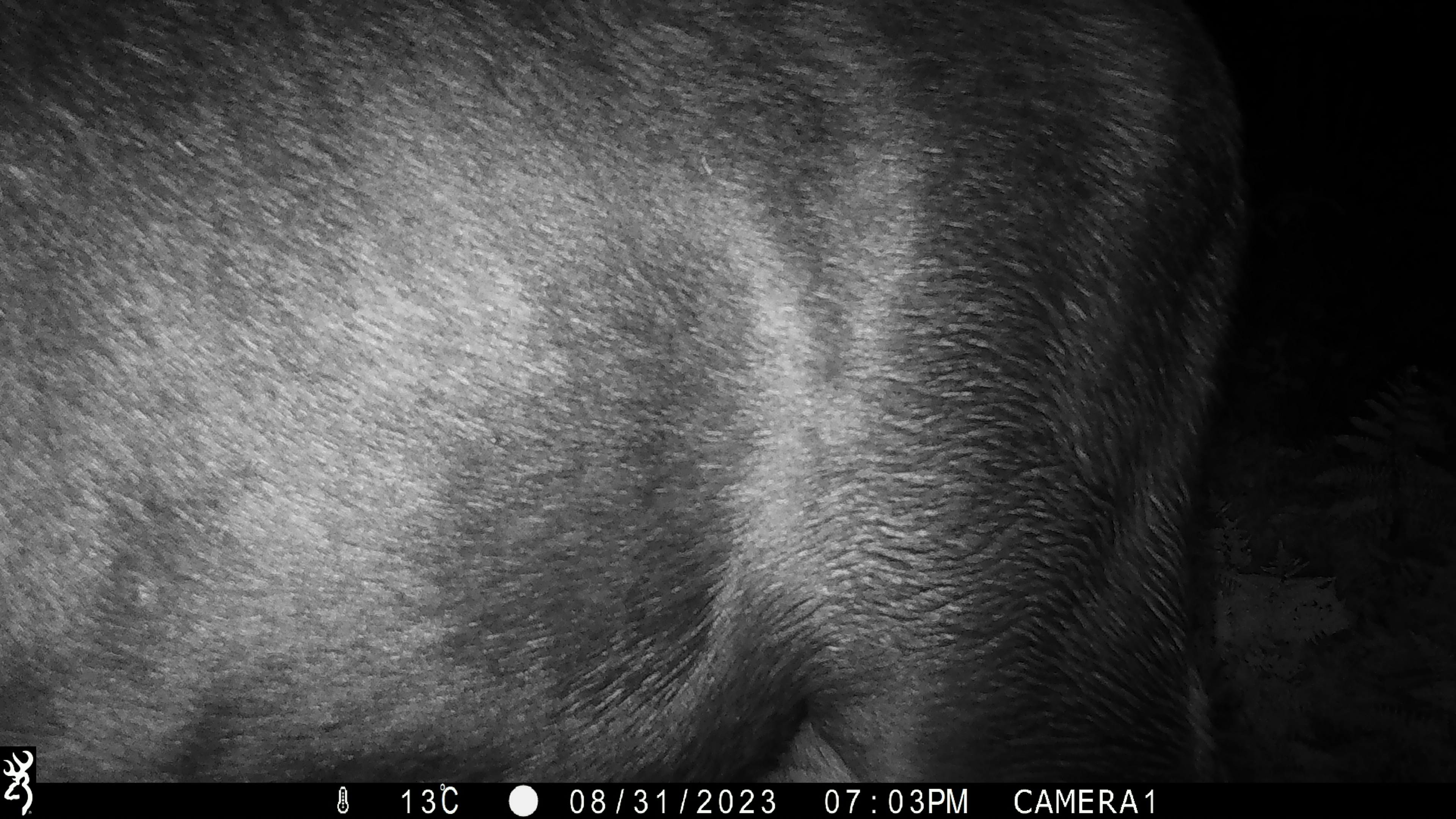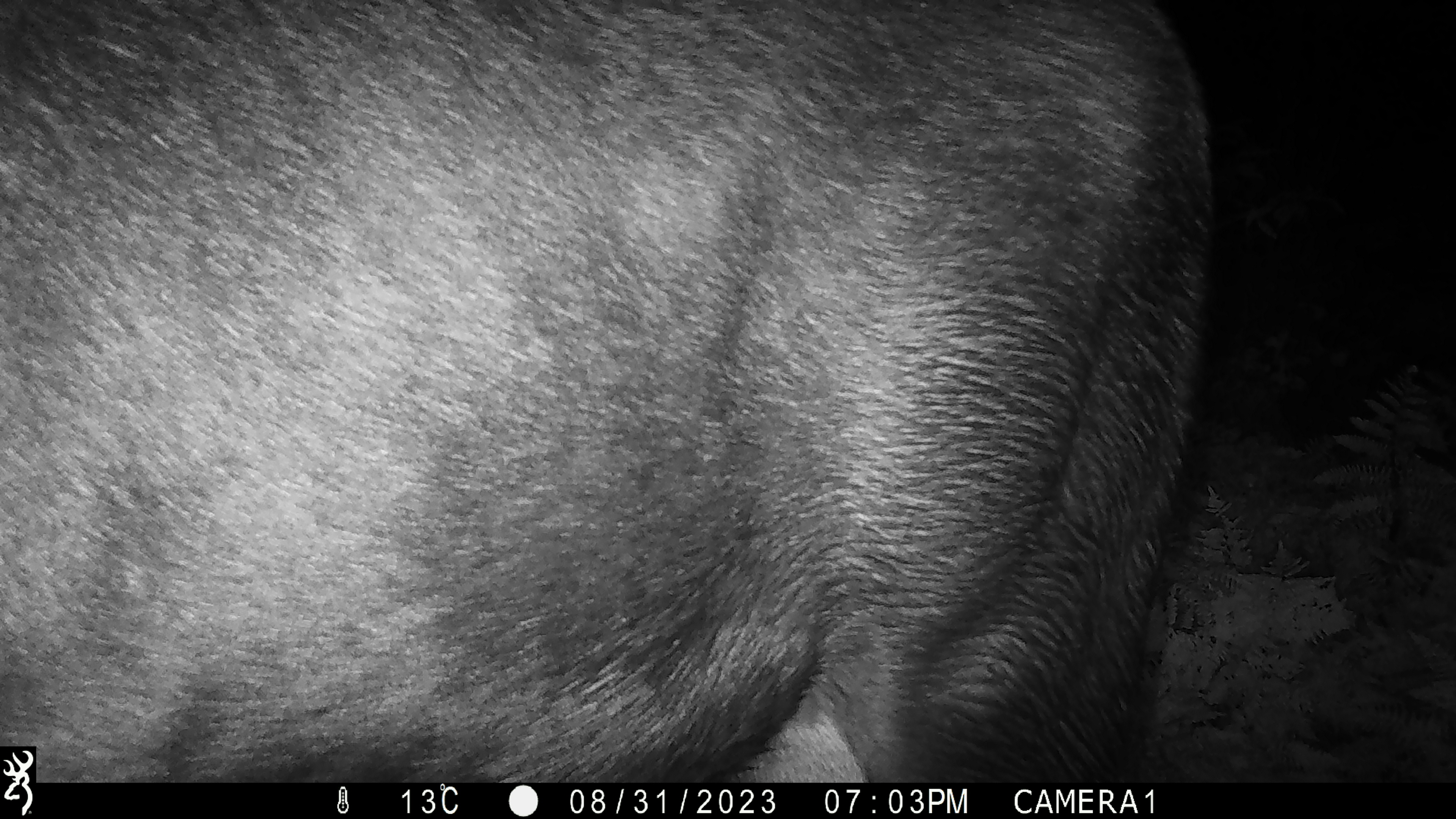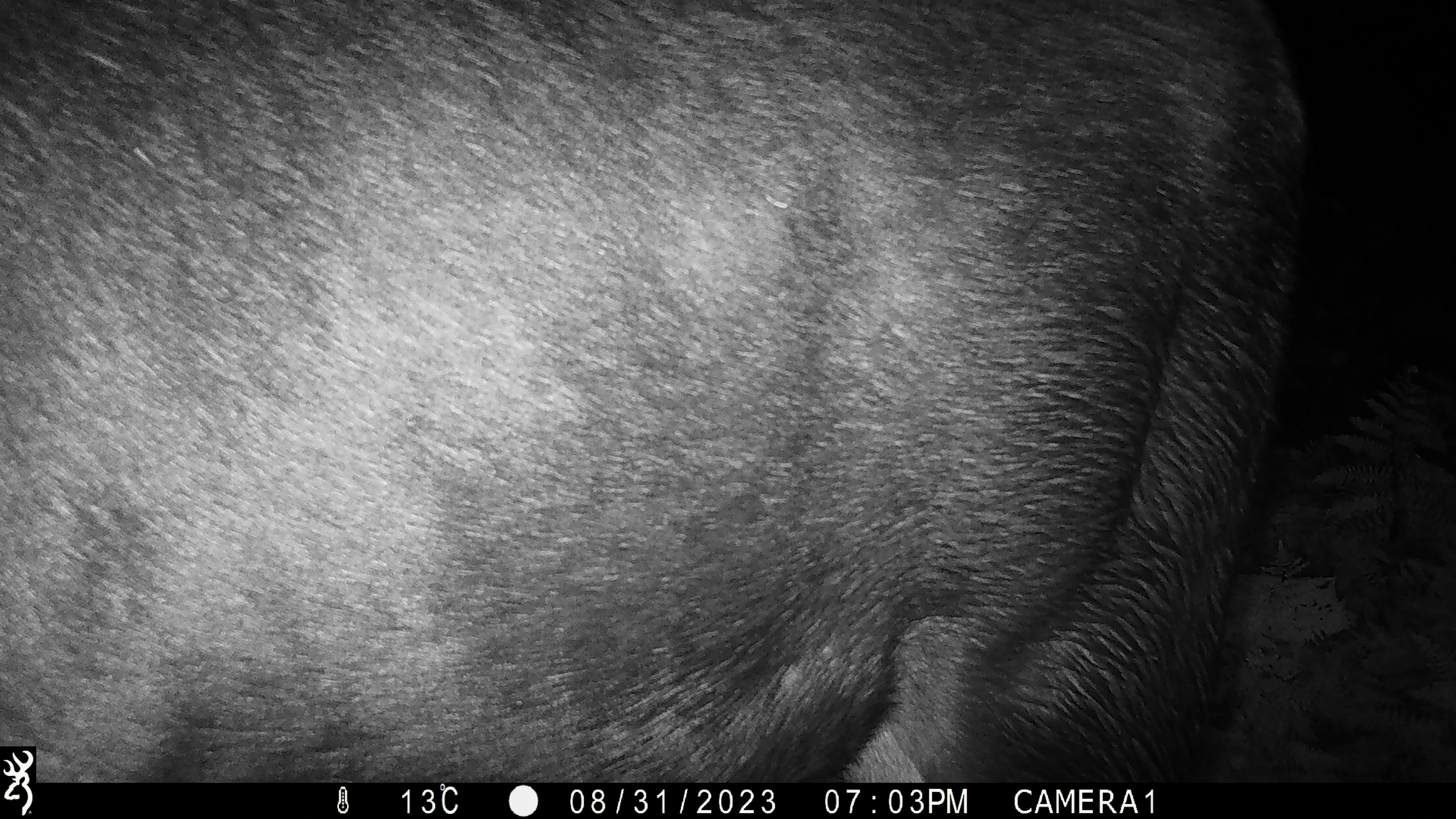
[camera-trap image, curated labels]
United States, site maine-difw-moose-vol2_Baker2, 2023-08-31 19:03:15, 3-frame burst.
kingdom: Animalia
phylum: Chordata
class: Mammalia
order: Artiodactyla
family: Cervidae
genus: Alces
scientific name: Alces alces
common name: moose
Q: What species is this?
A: Moose (Alces alces).